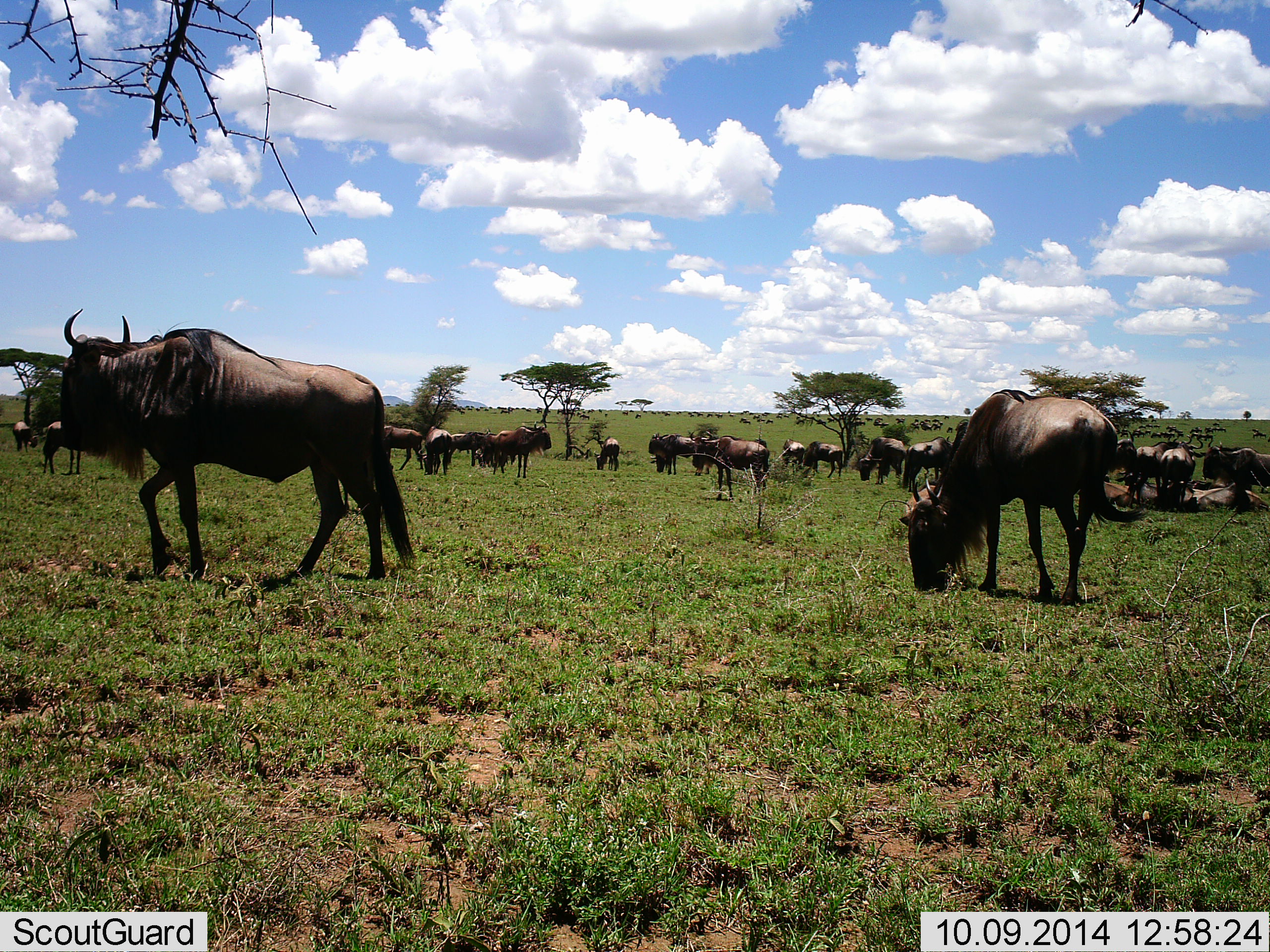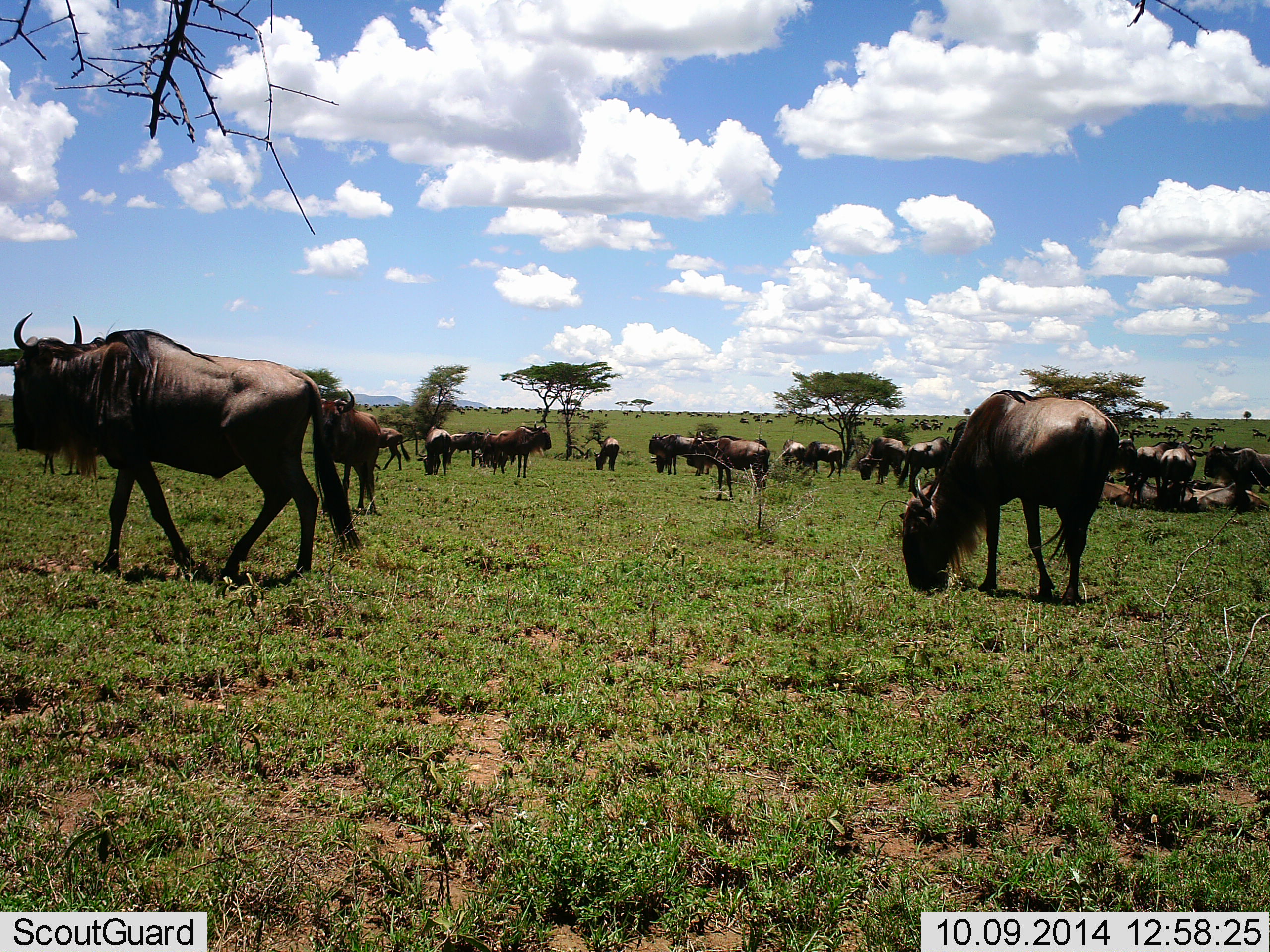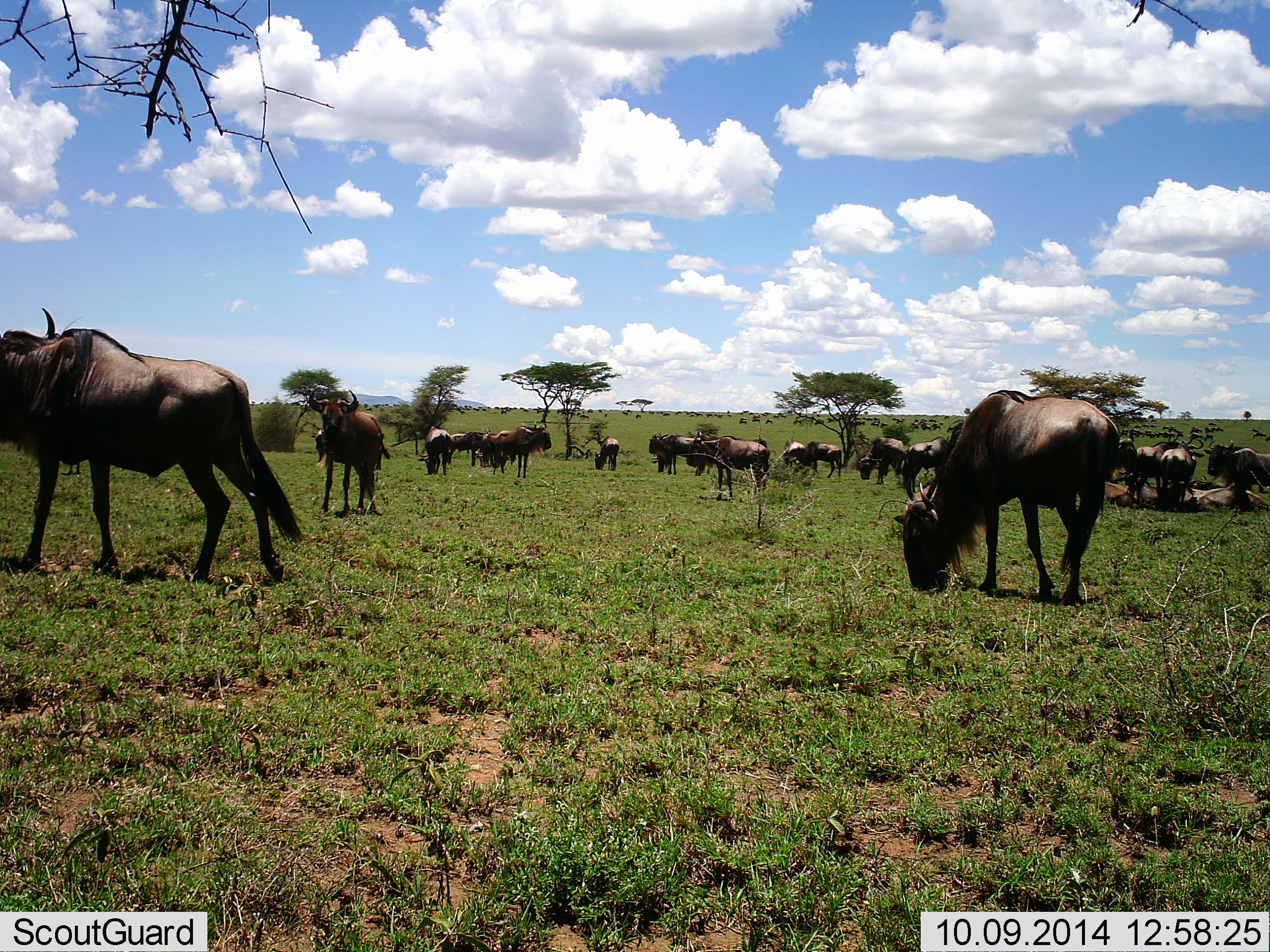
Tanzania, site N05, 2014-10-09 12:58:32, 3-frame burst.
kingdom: Animalia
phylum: Chordata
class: Mammalia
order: Artiodactyla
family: Bovidae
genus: Connochaetes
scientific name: Connochaetes taurinus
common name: blue wildebeest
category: wildebeest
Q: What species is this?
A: Wildebeest (blue wildebeest) (Connochaetes taurinus).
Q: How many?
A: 11-50.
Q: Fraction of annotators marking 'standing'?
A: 80%.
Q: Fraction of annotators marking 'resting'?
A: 30%.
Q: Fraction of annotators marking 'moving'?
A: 70%.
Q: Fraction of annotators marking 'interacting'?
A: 10%.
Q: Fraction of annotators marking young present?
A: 0%.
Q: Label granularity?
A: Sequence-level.